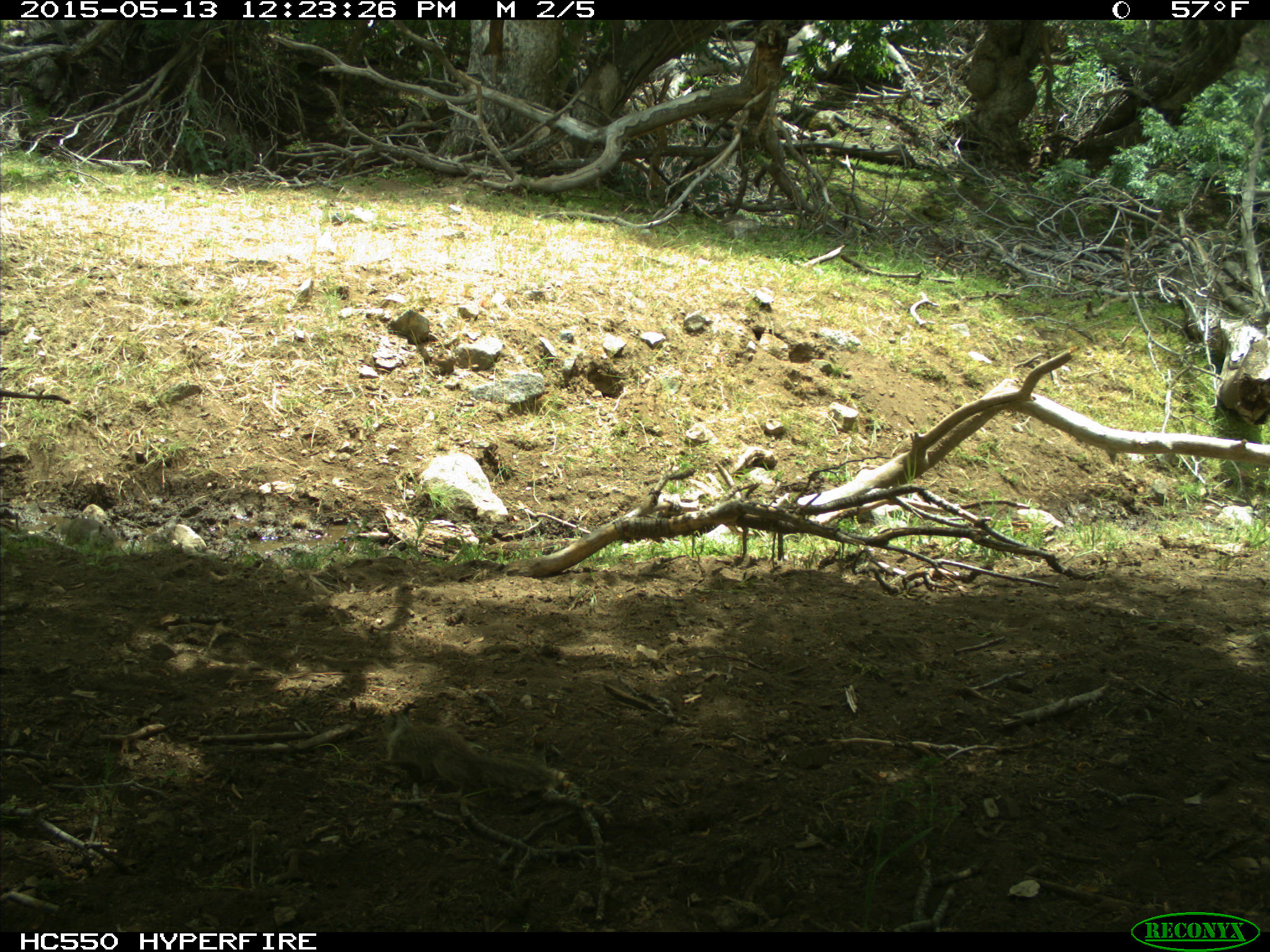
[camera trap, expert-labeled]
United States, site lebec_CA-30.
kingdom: Animalia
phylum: Chordata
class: Mammalia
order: Rodentia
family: Sciuridae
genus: Otospermophilus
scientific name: Otospermophilus beecheyi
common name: california ground squirrel